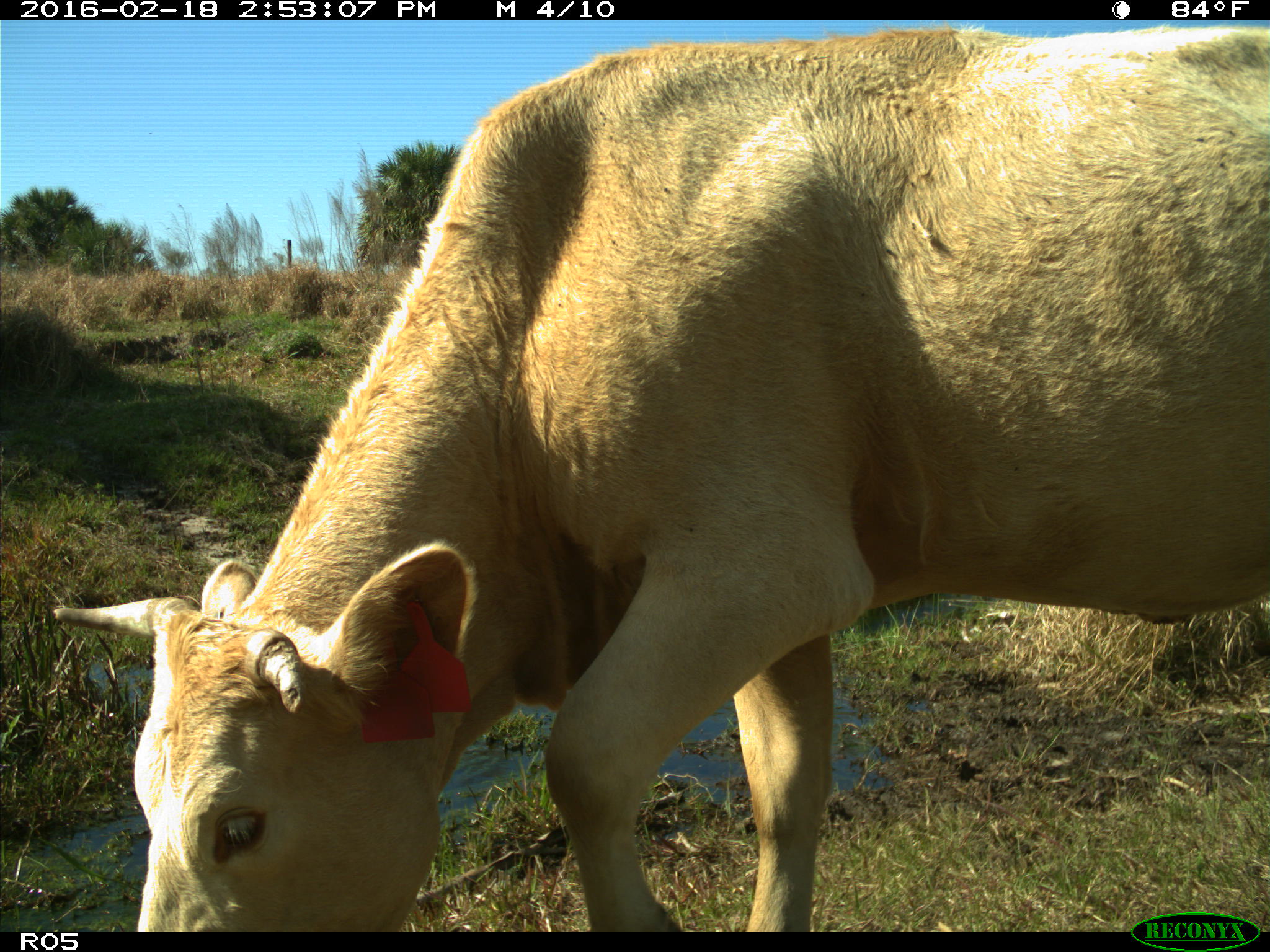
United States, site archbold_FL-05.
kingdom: Animalia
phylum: Chordata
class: Mammalia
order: Artiodactyla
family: Bovidae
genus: Bos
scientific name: Bos taurus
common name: domestic cow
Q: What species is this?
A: Bos taurus (domestic cow).